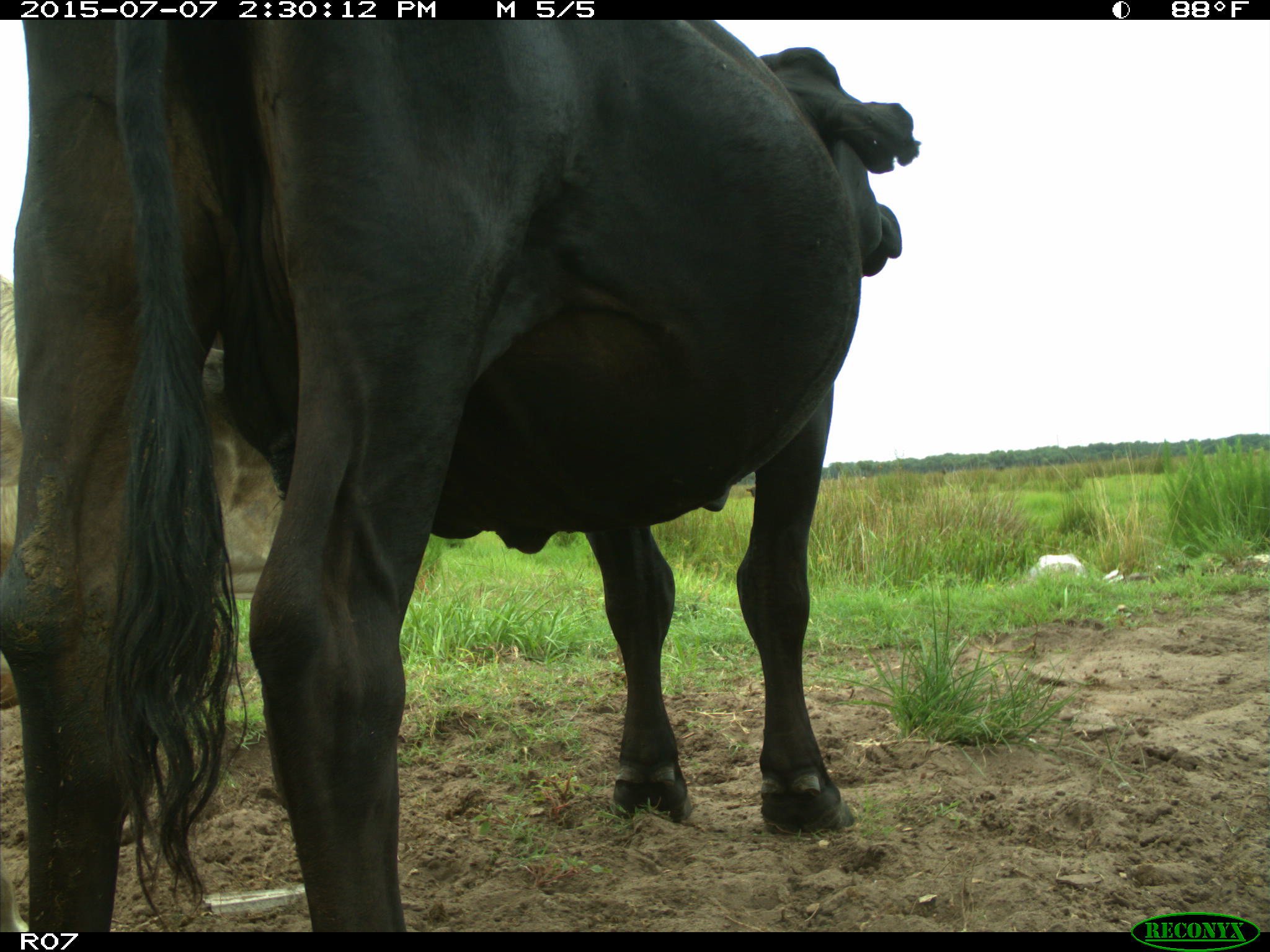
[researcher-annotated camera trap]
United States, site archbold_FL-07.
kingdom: Animalia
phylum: Chordata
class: Mammalia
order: Artiodactyla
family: Bovidae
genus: Bos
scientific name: Bos taurus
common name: domestic cow